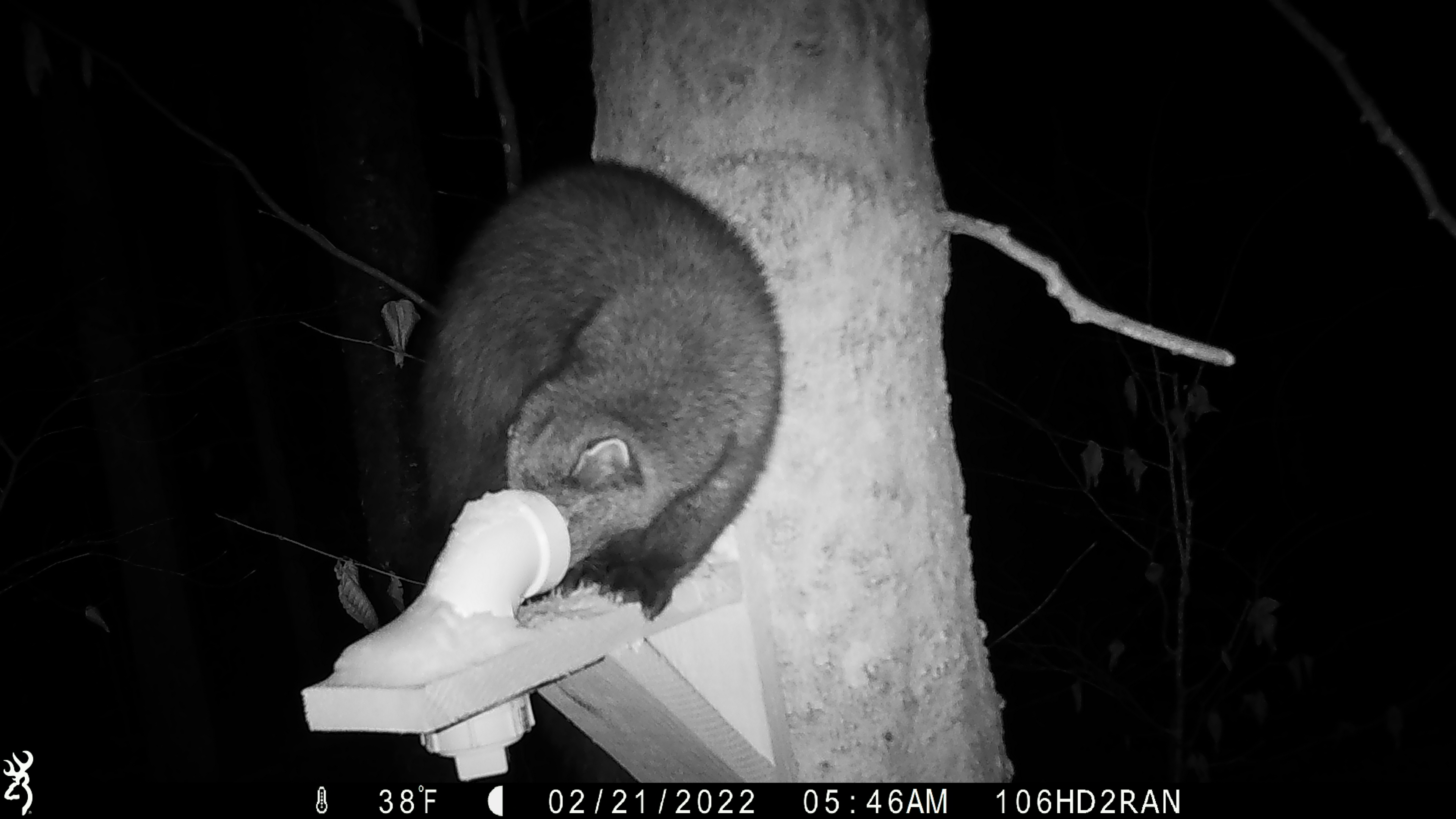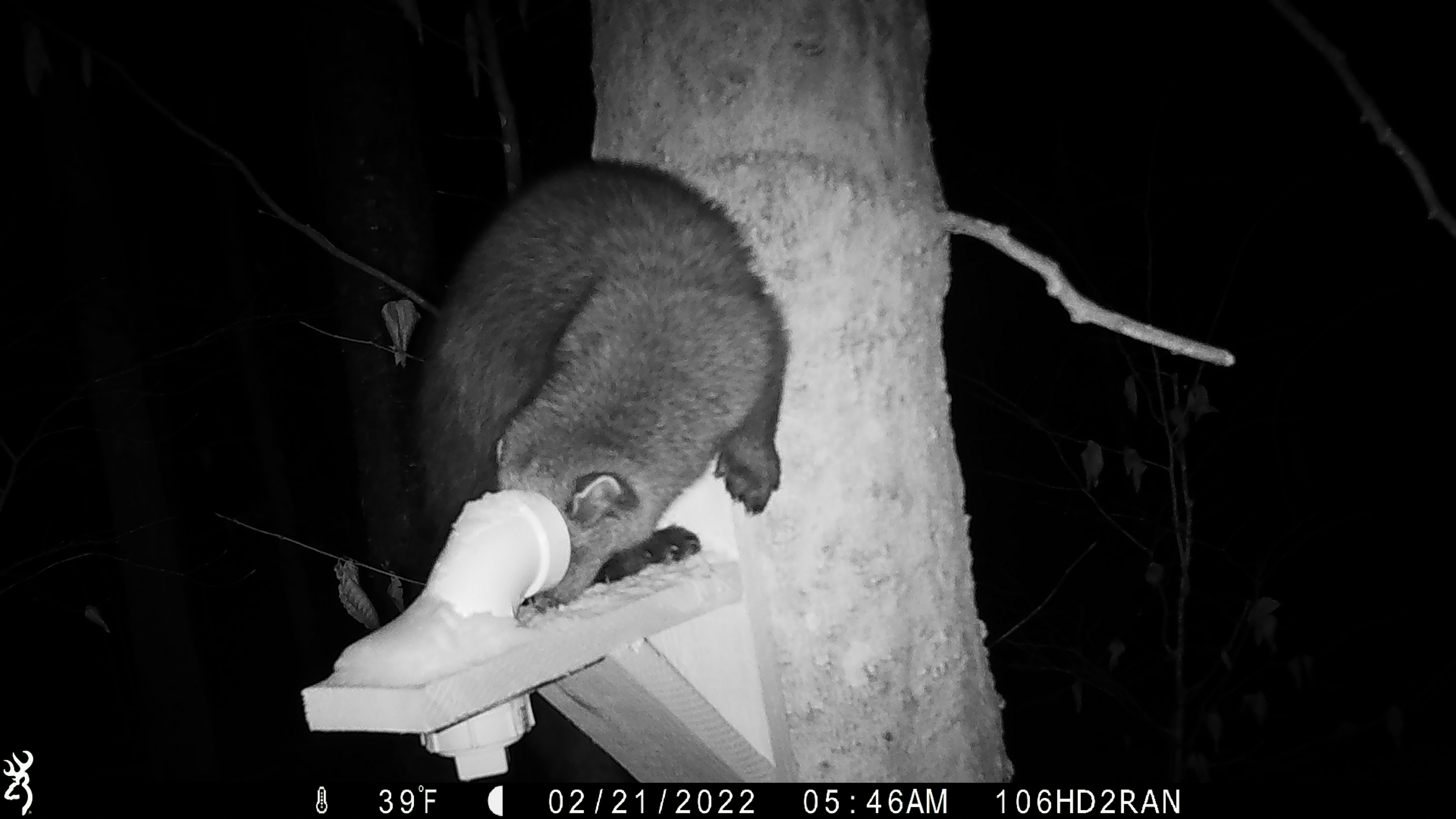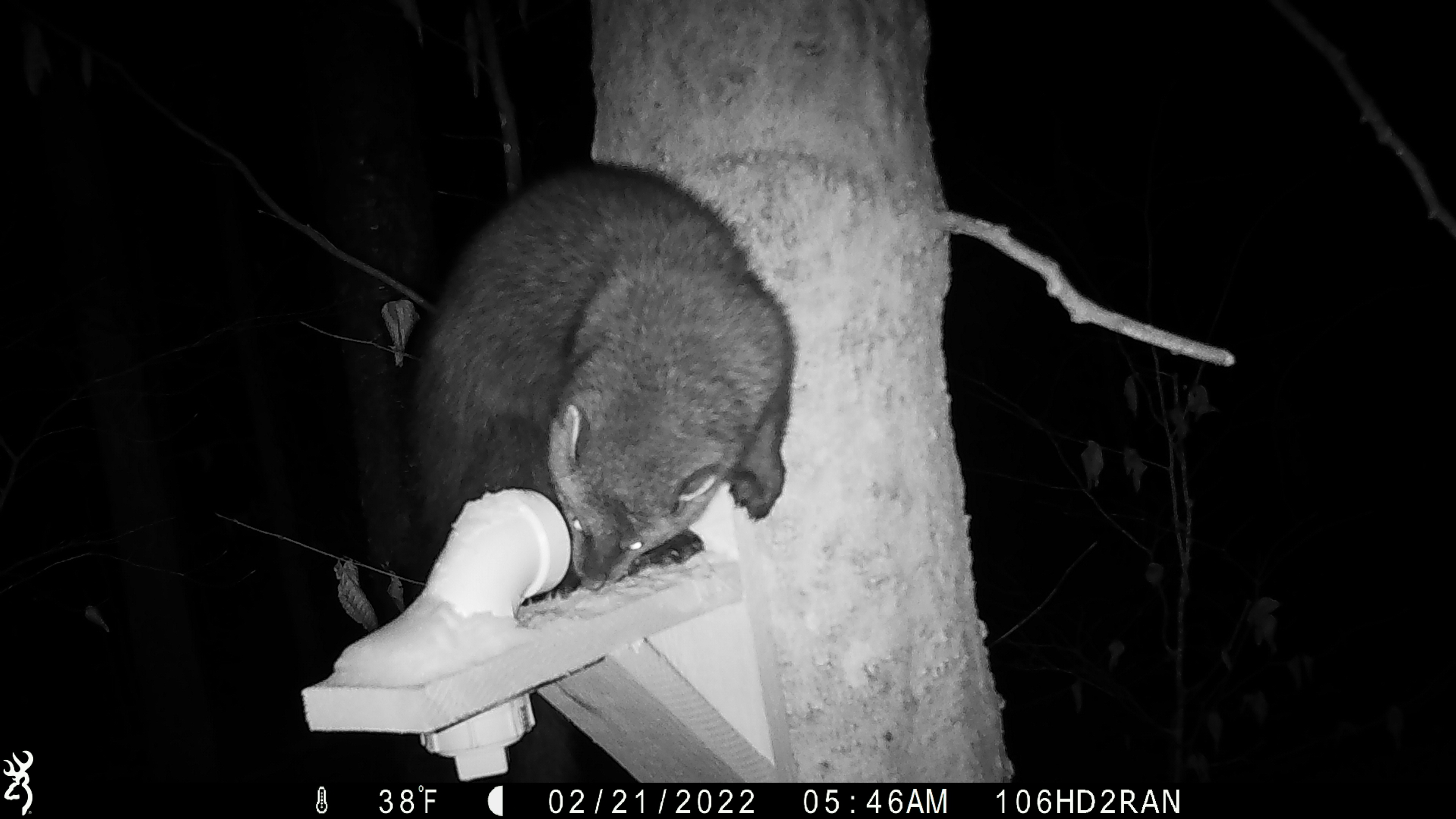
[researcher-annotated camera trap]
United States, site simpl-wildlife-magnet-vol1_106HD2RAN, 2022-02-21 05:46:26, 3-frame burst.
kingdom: Animalia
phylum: Chordata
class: Mammalia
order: Carnivora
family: Mustelidae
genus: Pekania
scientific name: Pekania pennanti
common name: fisher